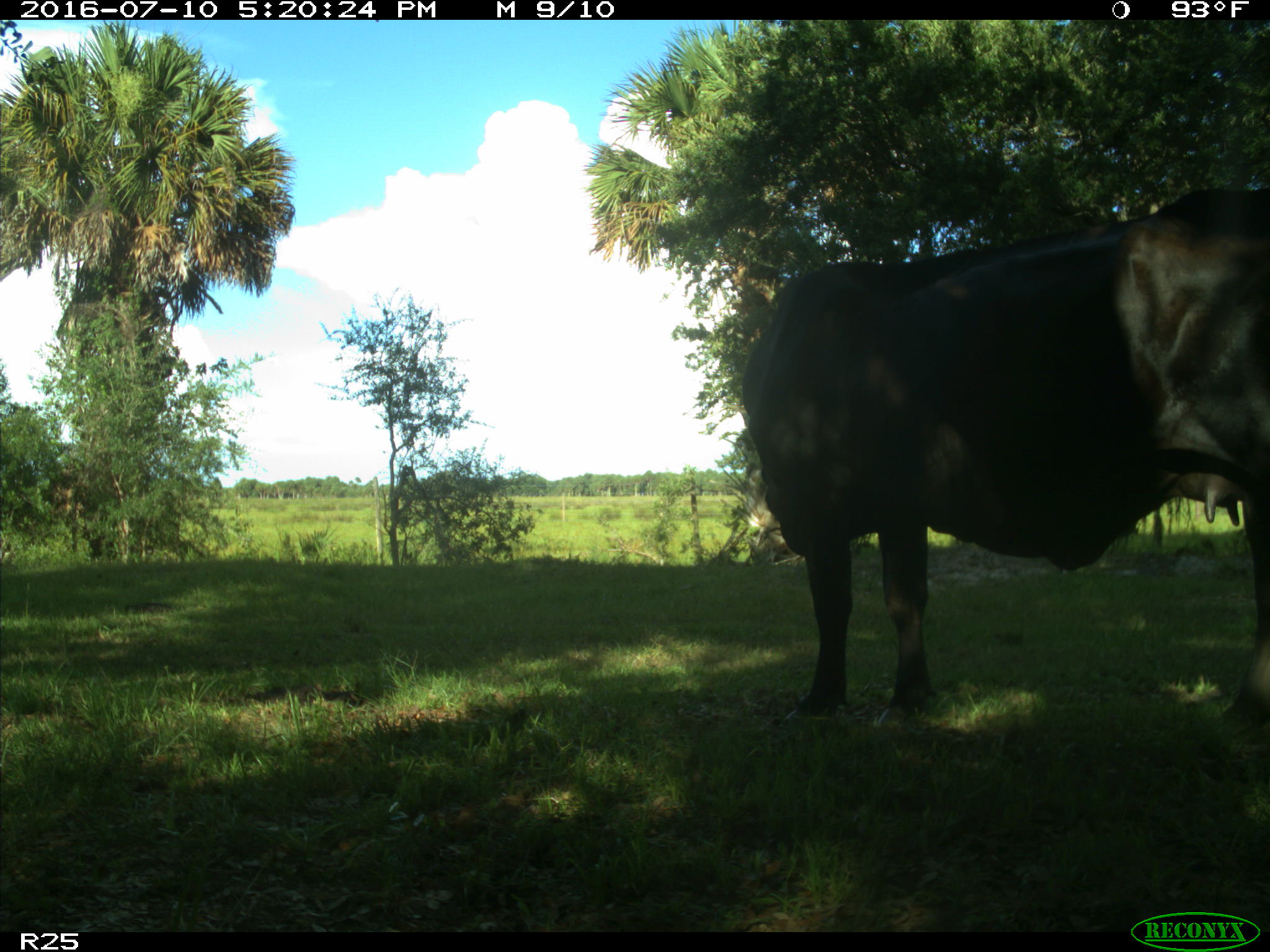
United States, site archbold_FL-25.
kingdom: Animalia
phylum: Chordata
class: Mammalia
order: Artiodactyla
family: Bovidae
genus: Bos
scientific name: Bos taurus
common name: domestic cow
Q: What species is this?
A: Bos taurus (domestic cow).